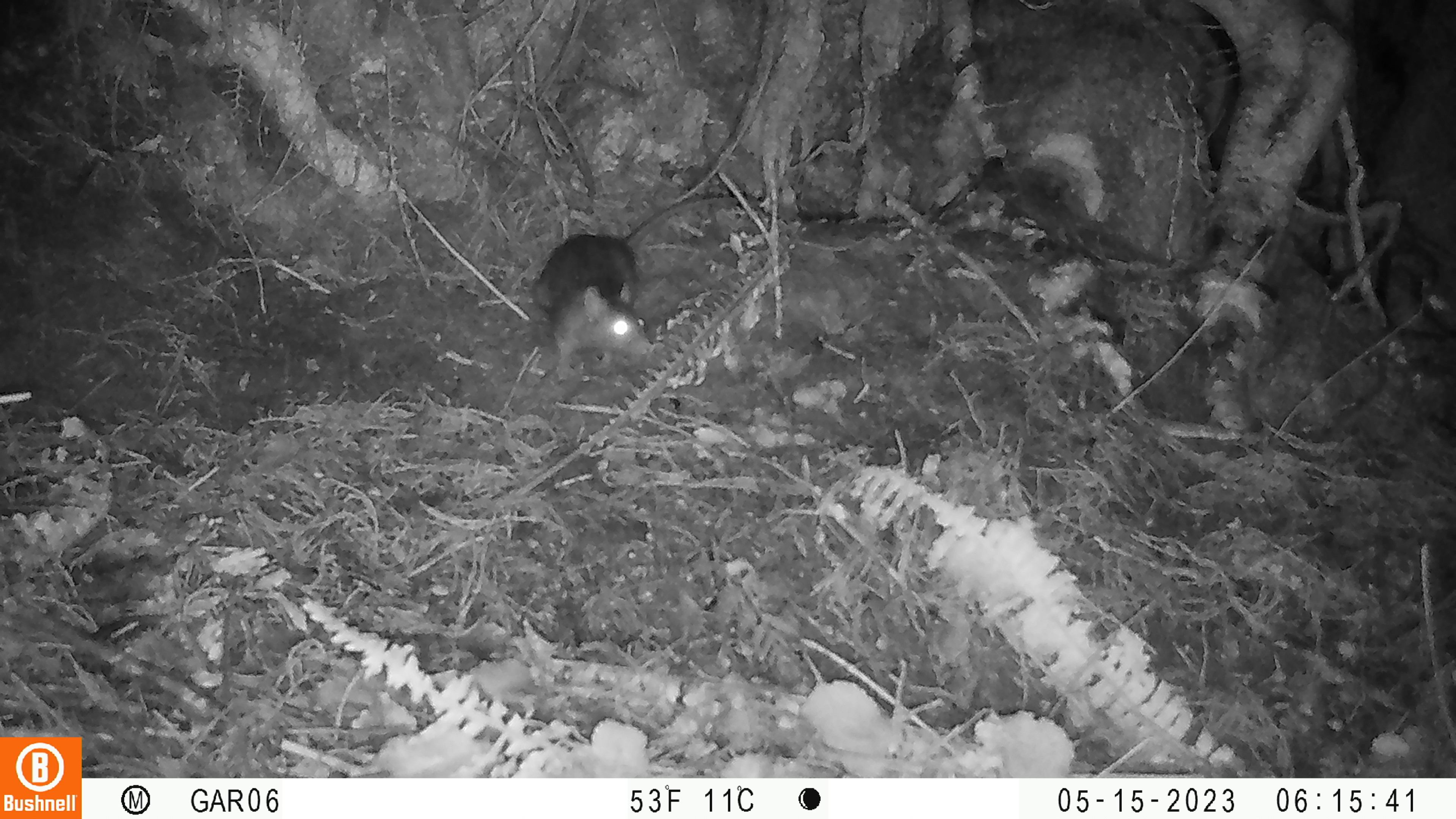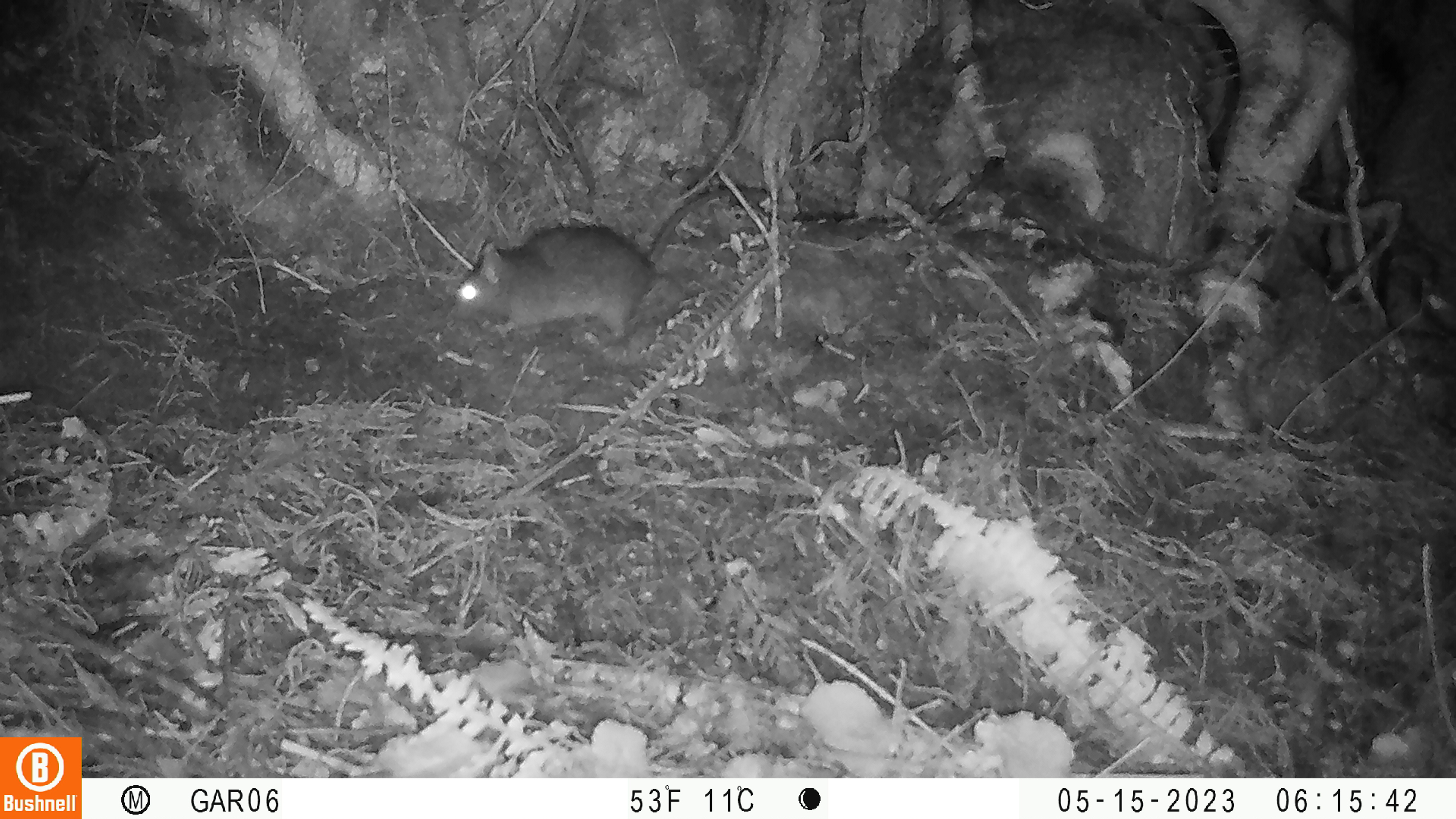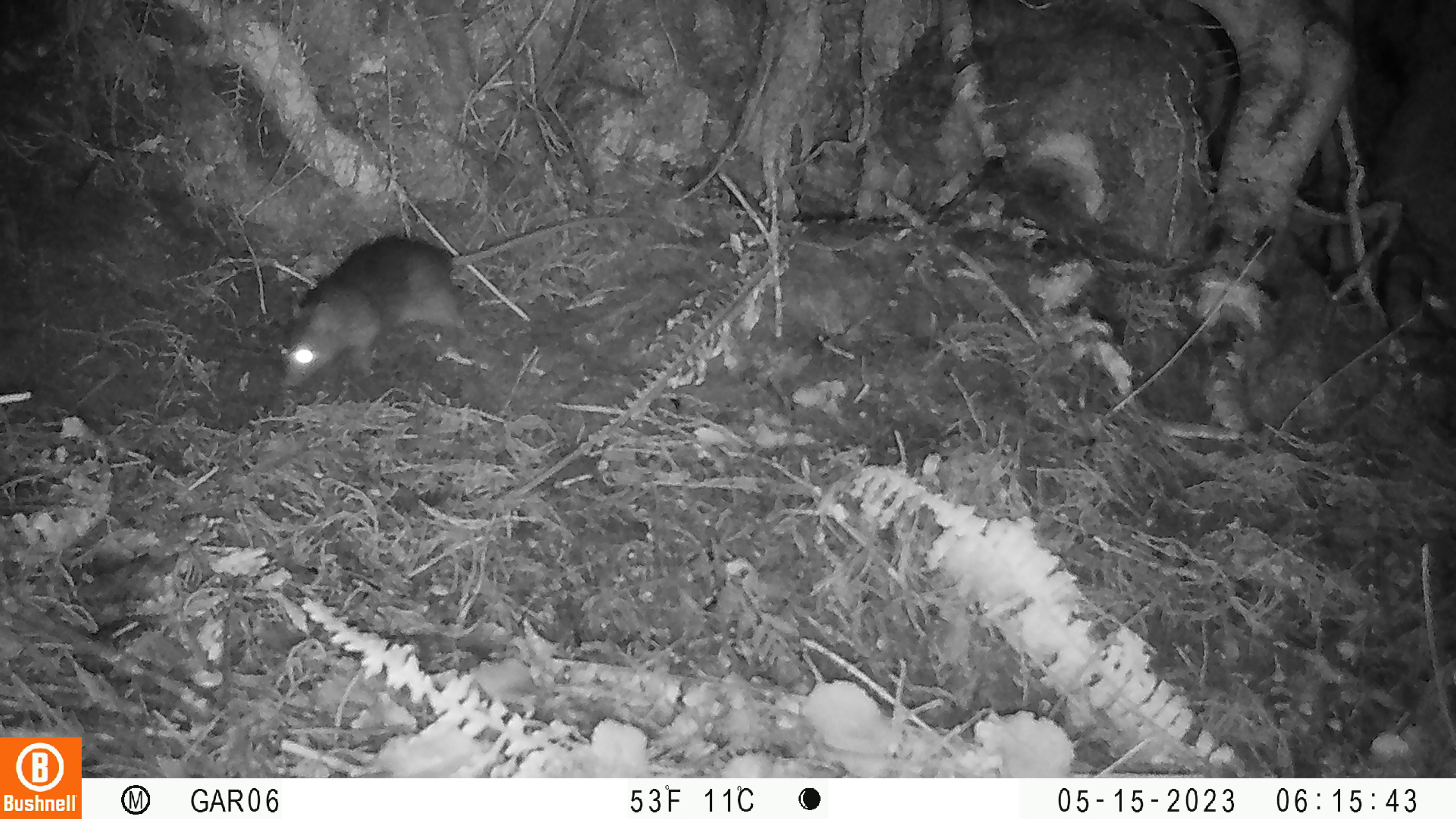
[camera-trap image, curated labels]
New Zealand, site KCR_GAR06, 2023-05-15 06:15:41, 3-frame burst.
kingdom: Animalia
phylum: Chordata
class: Mammalia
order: Rodentia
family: Muridae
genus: Rattus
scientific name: Rattus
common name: rat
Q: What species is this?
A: Rat (Rattus).